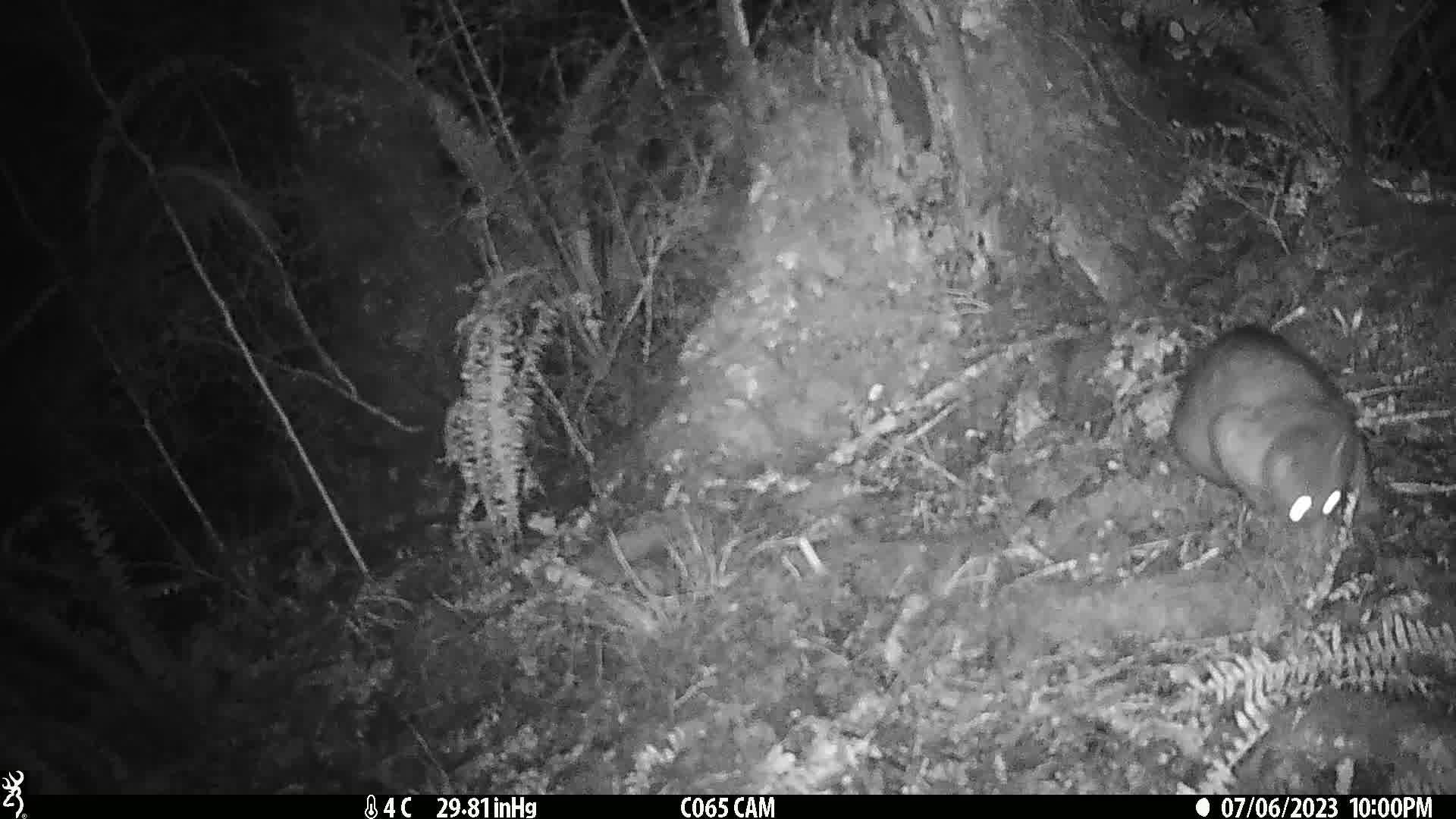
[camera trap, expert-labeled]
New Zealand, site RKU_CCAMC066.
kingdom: Animalia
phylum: Chordata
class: Mammalia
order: Diprotodontia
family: Phalangeridae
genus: Trichosurus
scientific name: Trichosurus vulpecula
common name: common brushtail possum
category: possum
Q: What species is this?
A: Possum (common brushtail possum) (Trichosurus vulpecula).